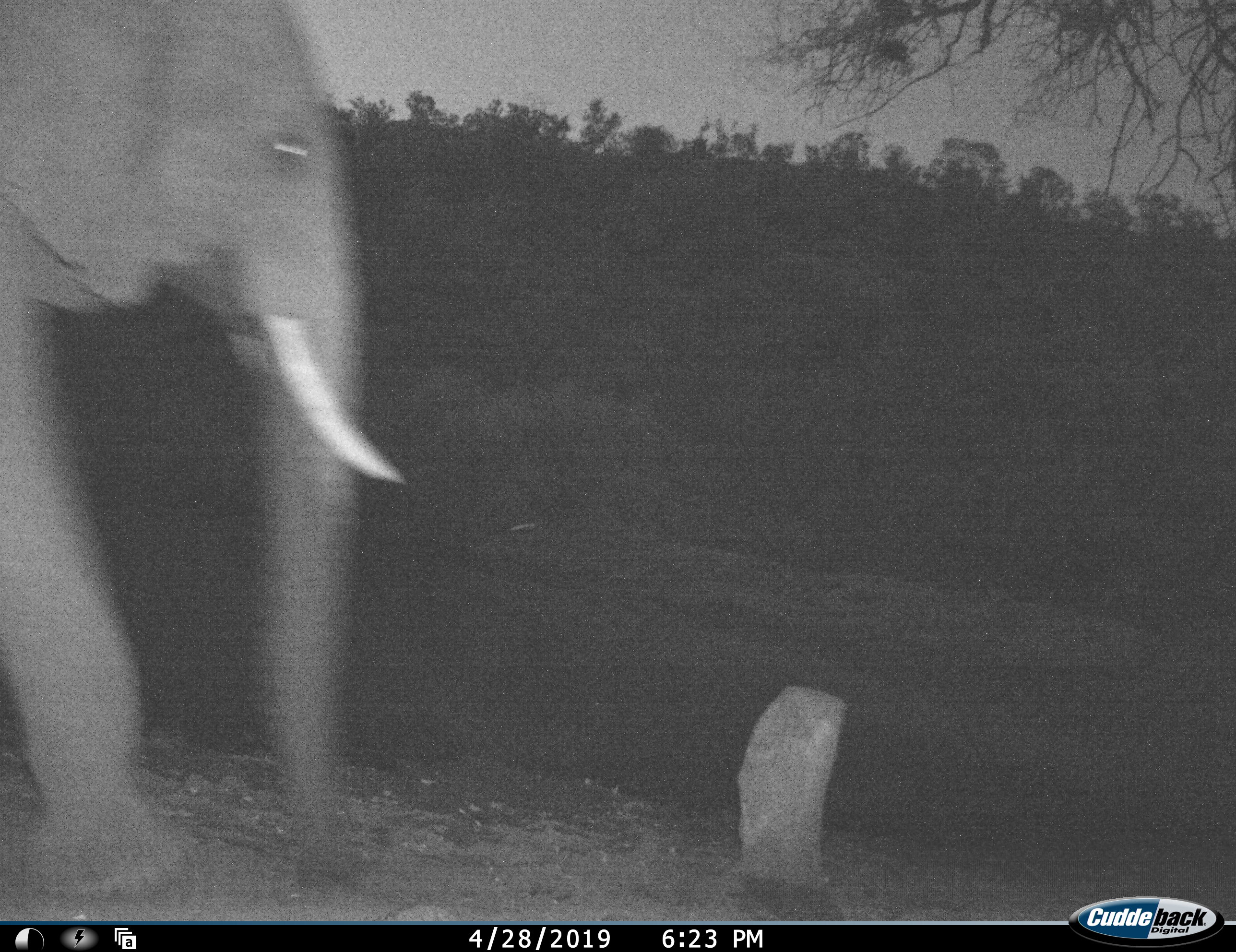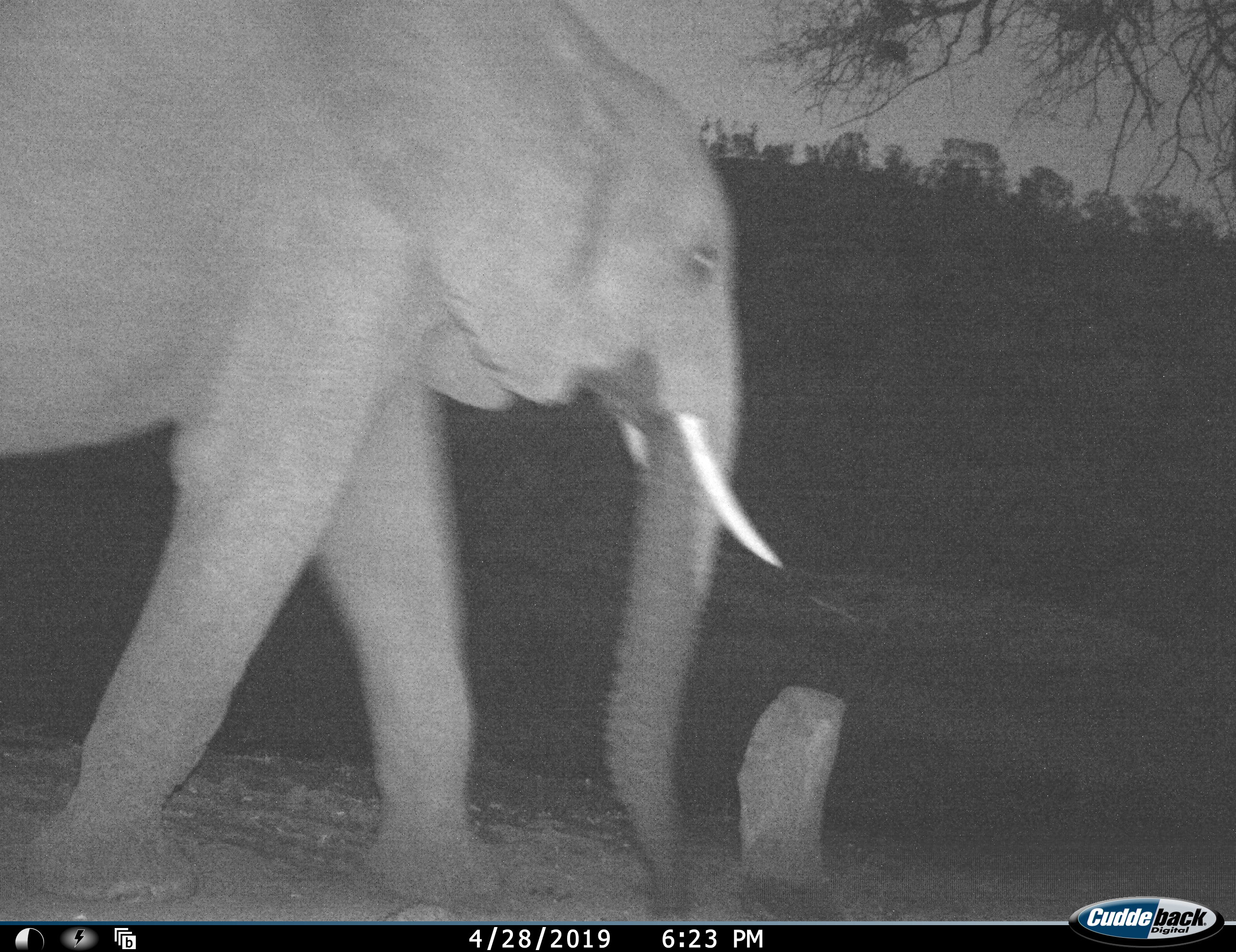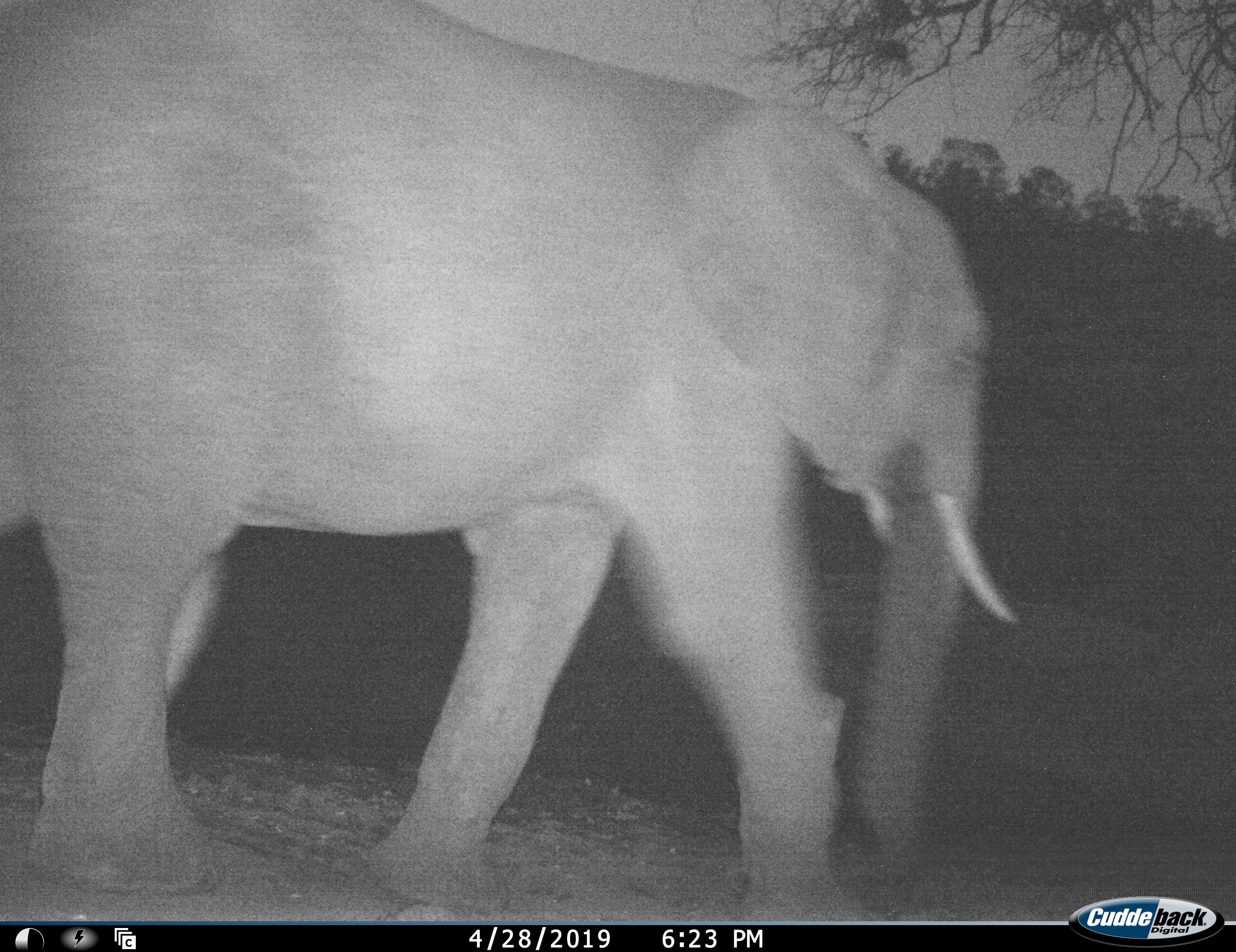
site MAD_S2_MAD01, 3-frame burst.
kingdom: Animalia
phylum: Chordata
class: Mammalia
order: Proboscidea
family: Elephantidae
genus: Loxodonta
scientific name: Loxodonta africana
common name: african bush elephant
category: elephant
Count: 1.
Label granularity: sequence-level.